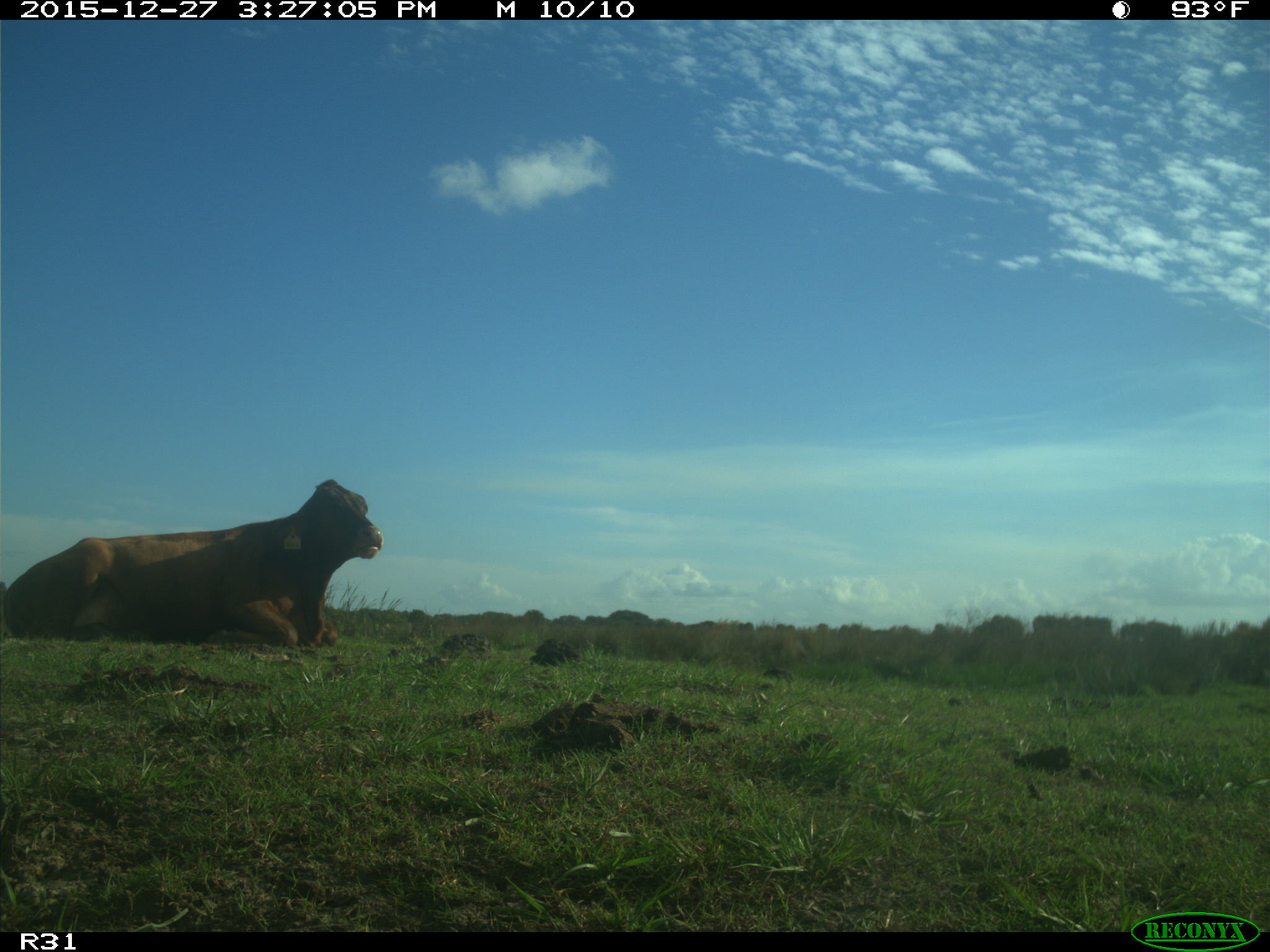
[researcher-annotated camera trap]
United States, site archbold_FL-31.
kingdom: Animalia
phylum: Chordata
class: Mammalia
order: Artiodactyla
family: Bovidae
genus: Bos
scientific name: Bos taurus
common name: domestic cow